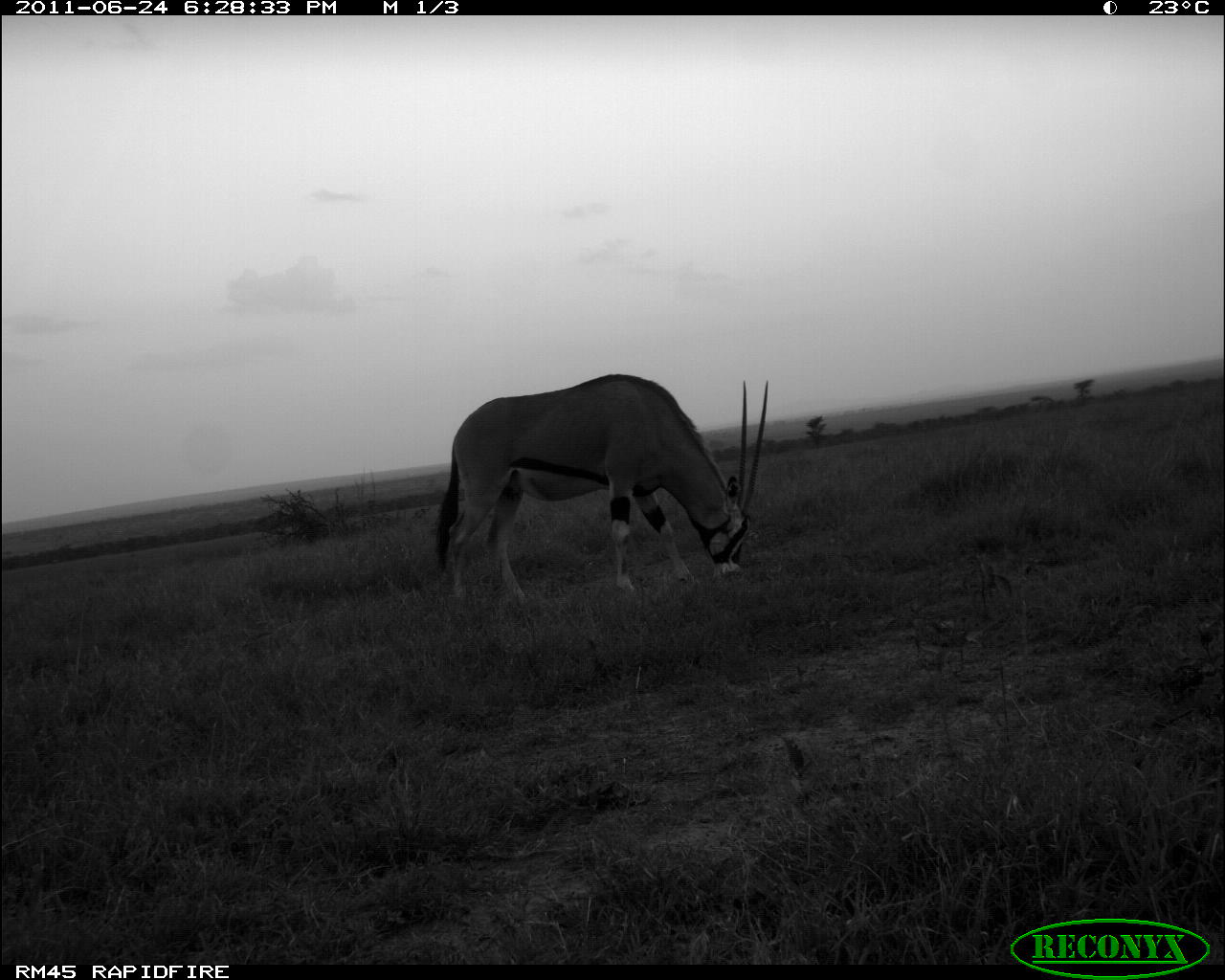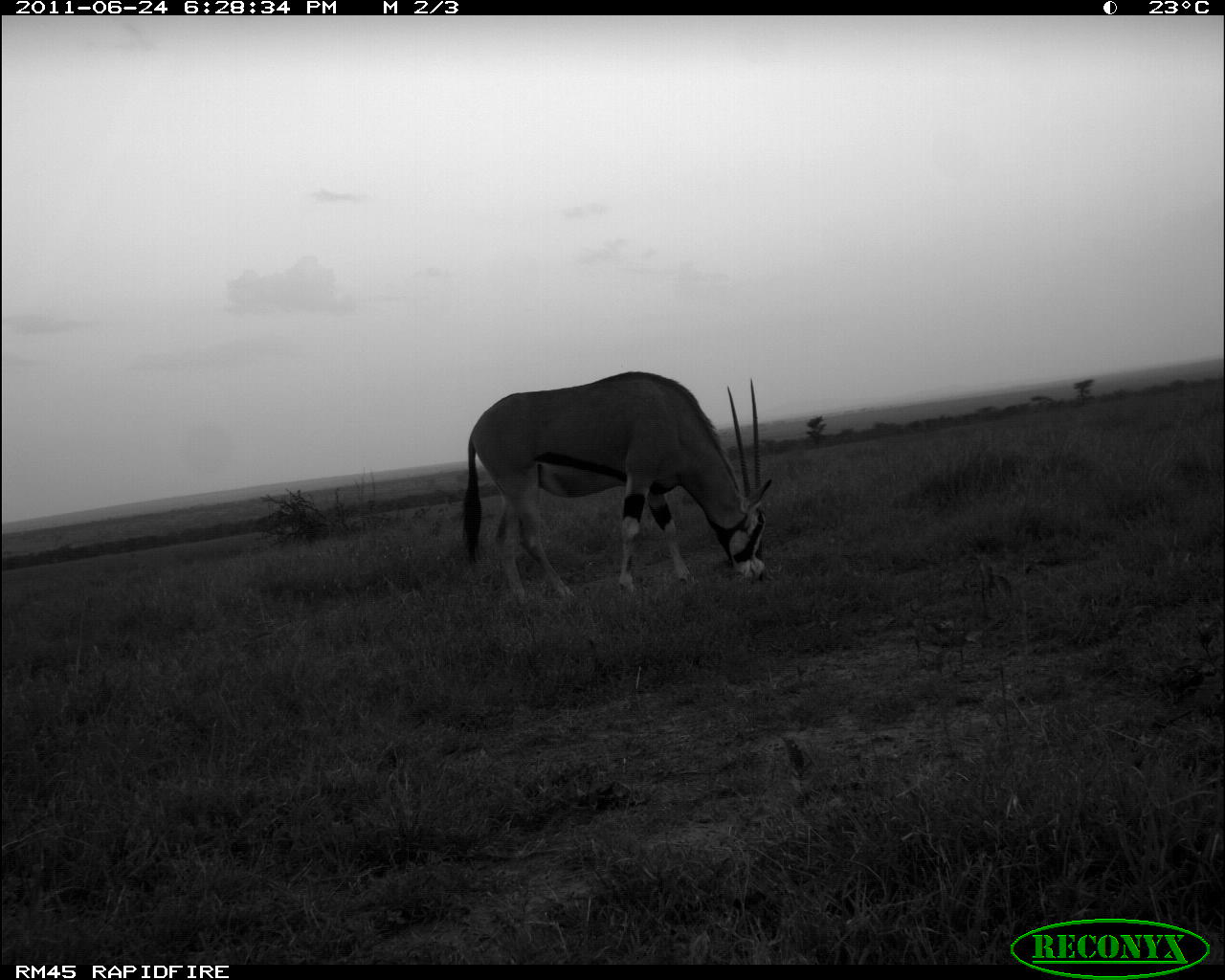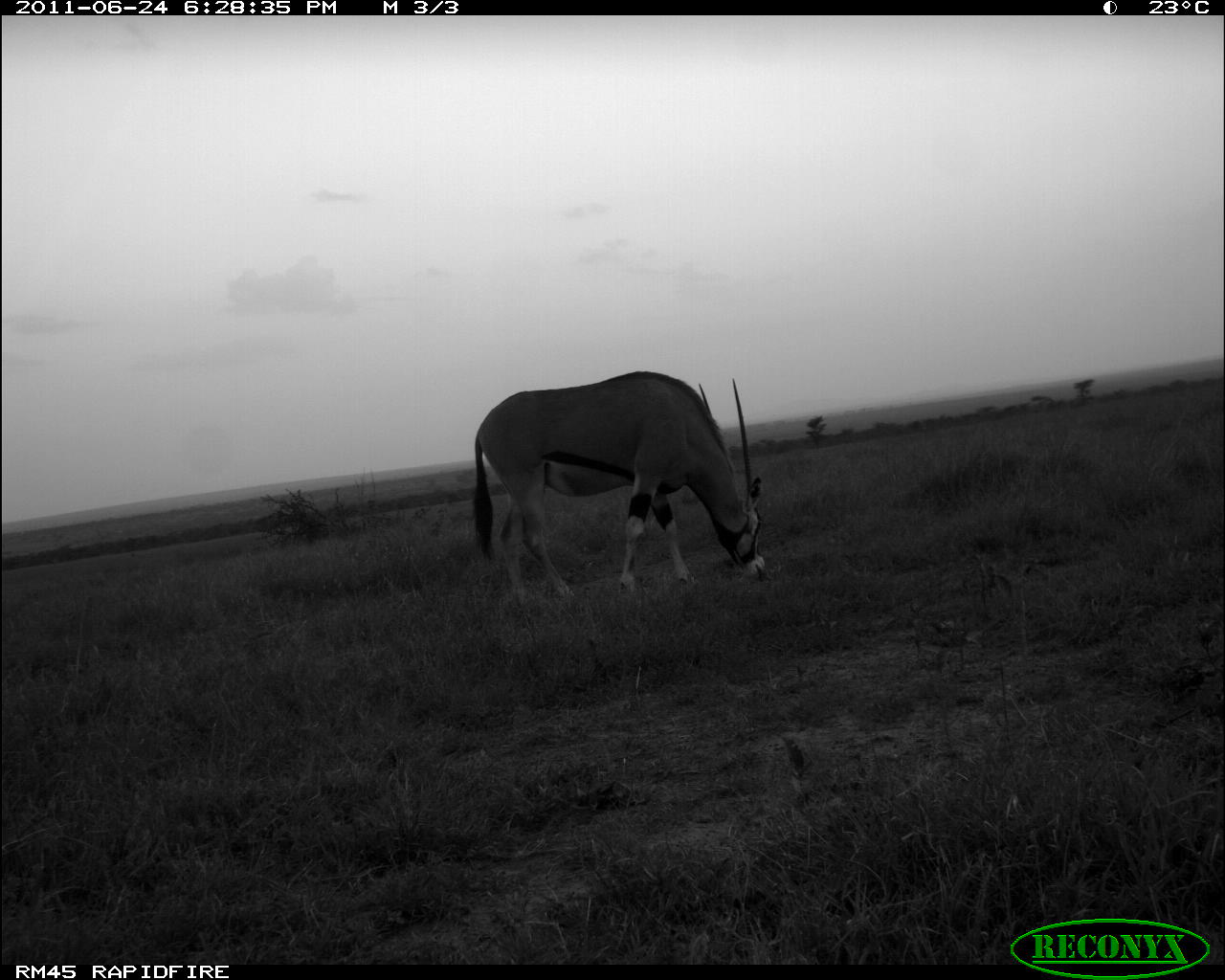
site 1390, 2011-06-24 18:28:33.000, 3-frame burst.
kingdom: Animalia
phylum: Chordata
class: Mammalia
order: Artiodactyla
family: Bovidae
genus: Oryx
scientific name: Oryx beisa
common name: east african oryx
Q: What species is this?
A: Oryx beisa (east african oryx).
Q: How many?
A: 1.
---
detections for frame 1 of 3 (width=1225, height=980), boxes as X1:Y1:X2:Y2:
oryx beisa: 434:373:767:600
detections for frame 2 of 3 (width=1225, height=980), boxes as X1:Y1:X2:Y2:
oryx beisa: 461:369:771:605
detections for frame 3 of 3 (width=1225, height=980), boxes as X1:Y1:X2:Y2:
oryx beisa: 470:369:765:606